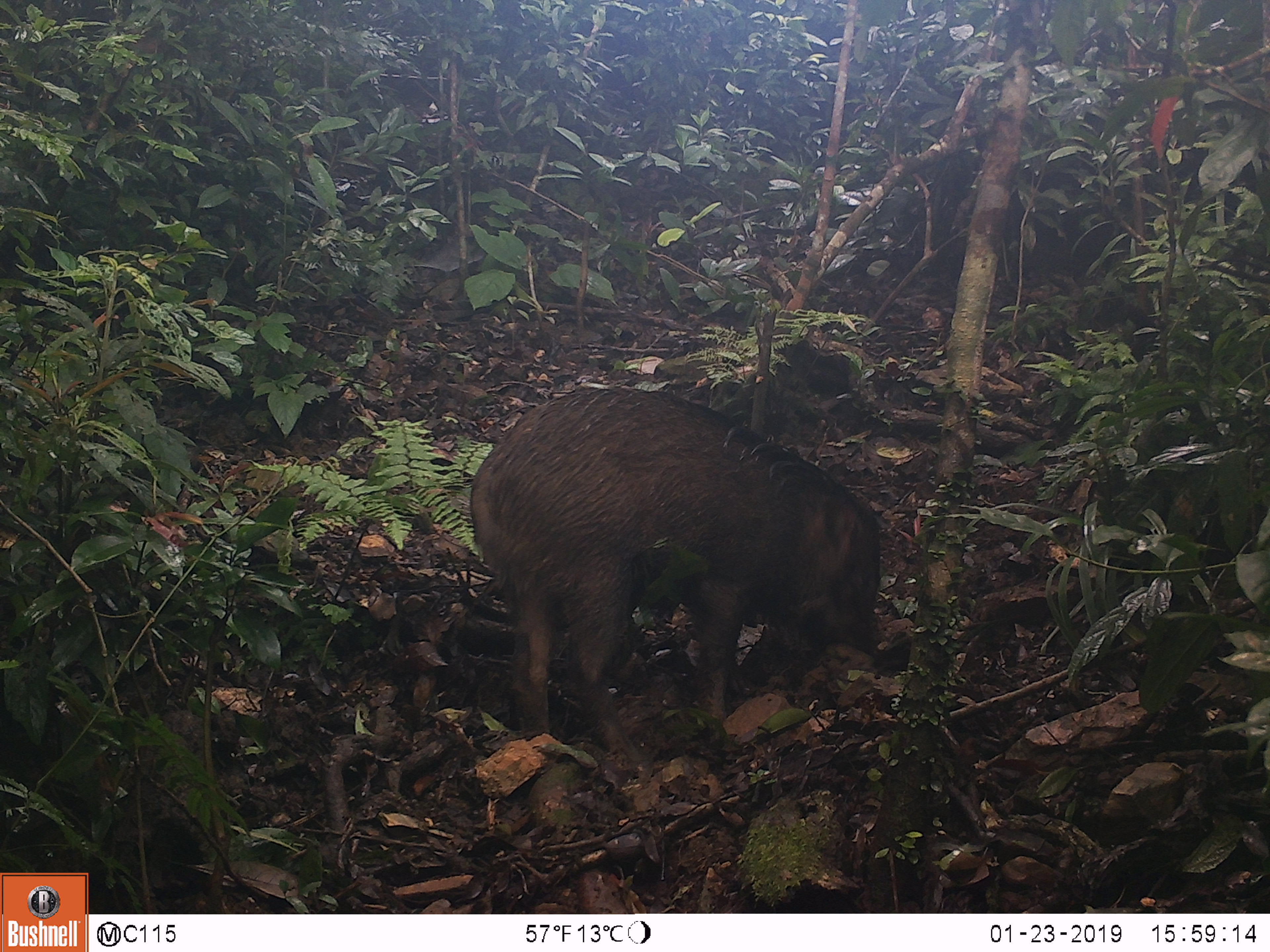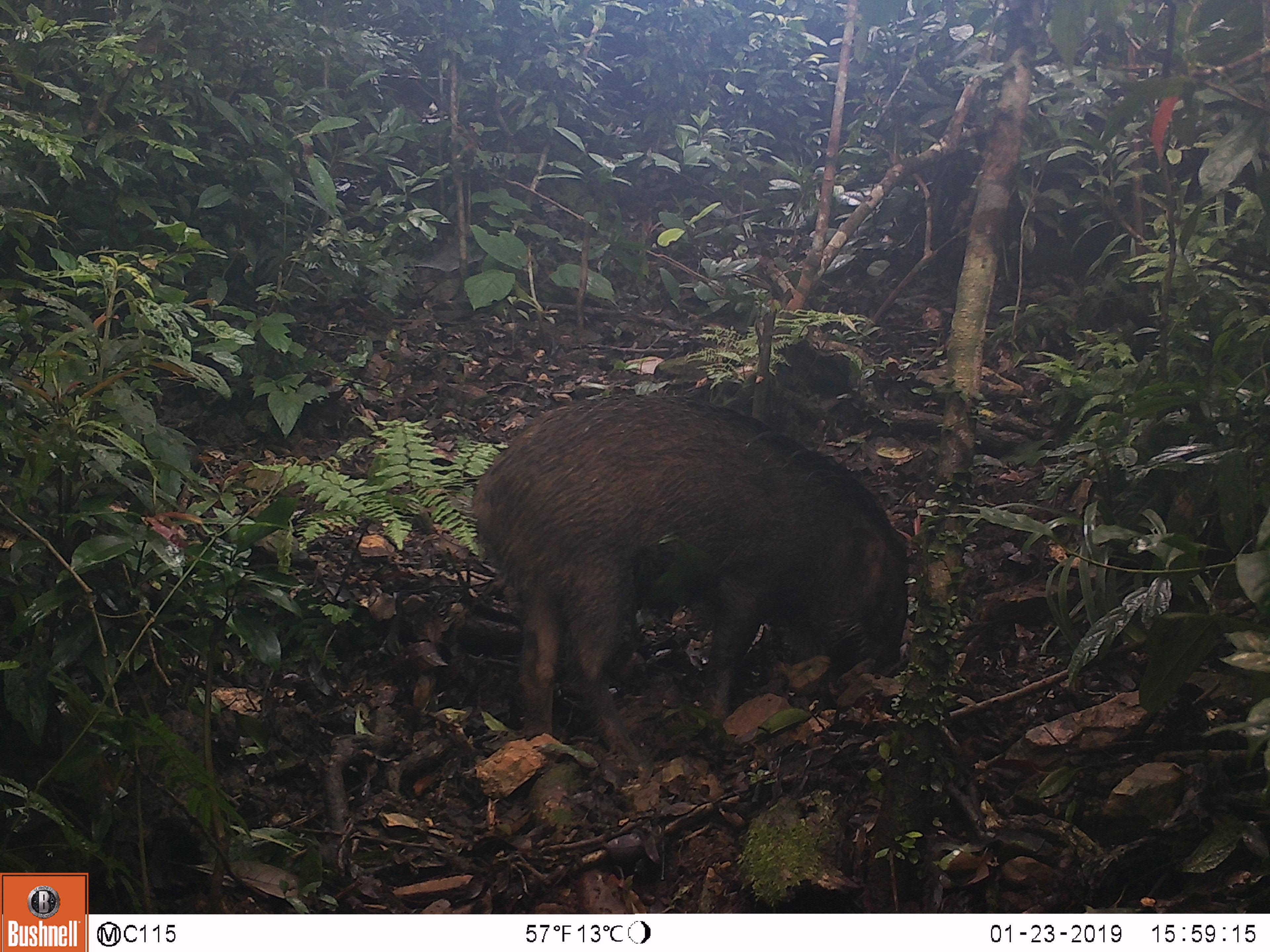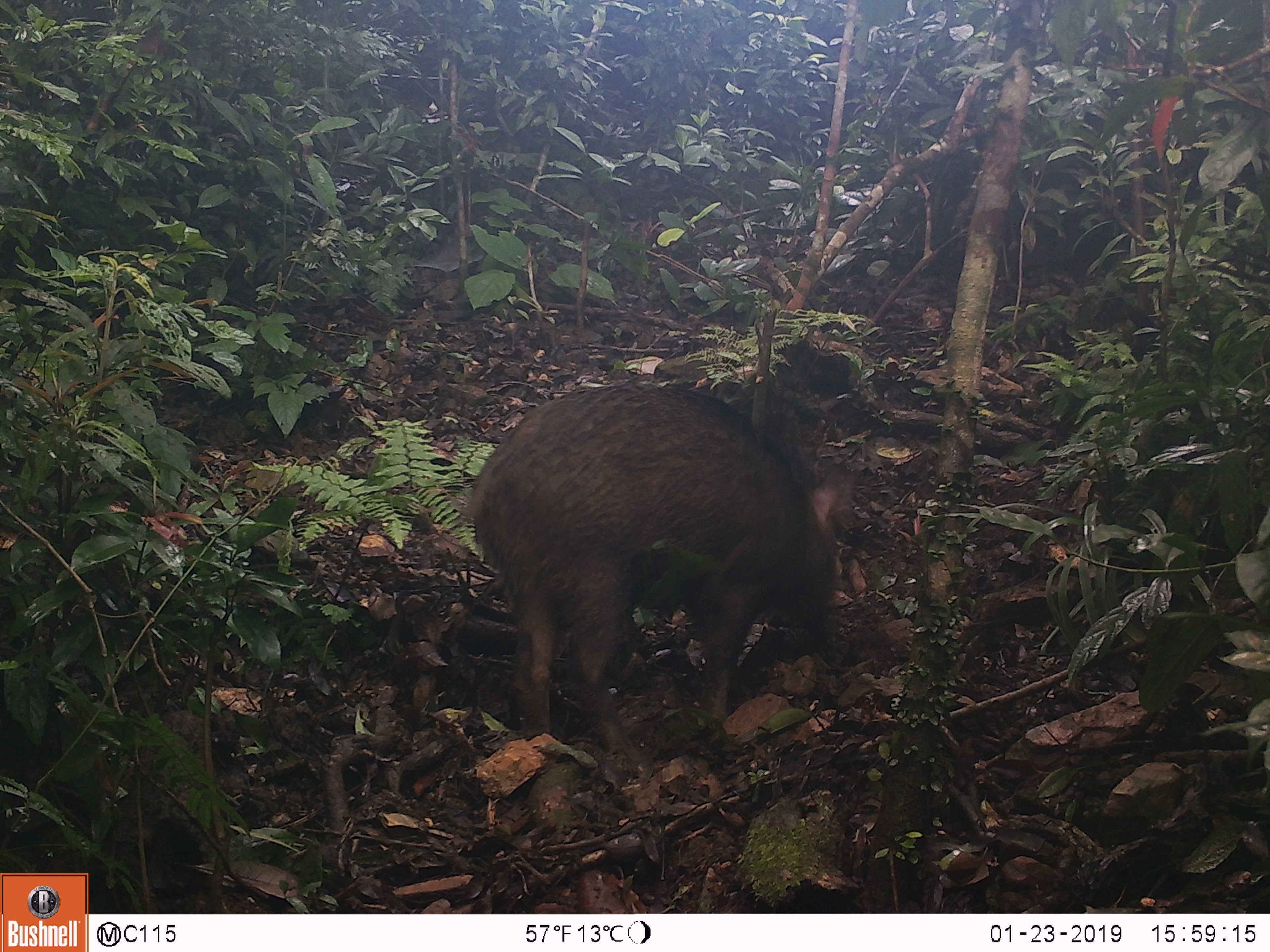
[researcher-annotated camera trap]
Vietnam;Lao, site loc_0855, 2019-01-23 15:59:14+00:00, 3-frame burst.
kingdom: Animalia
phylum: Chordata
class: Mammalia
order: Artiodactyla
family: Suidae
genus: Sus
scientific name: Sus scrofa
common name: eurasian wild pig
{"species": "eurasian wild pig (Sus scrofa)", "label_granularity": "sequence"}